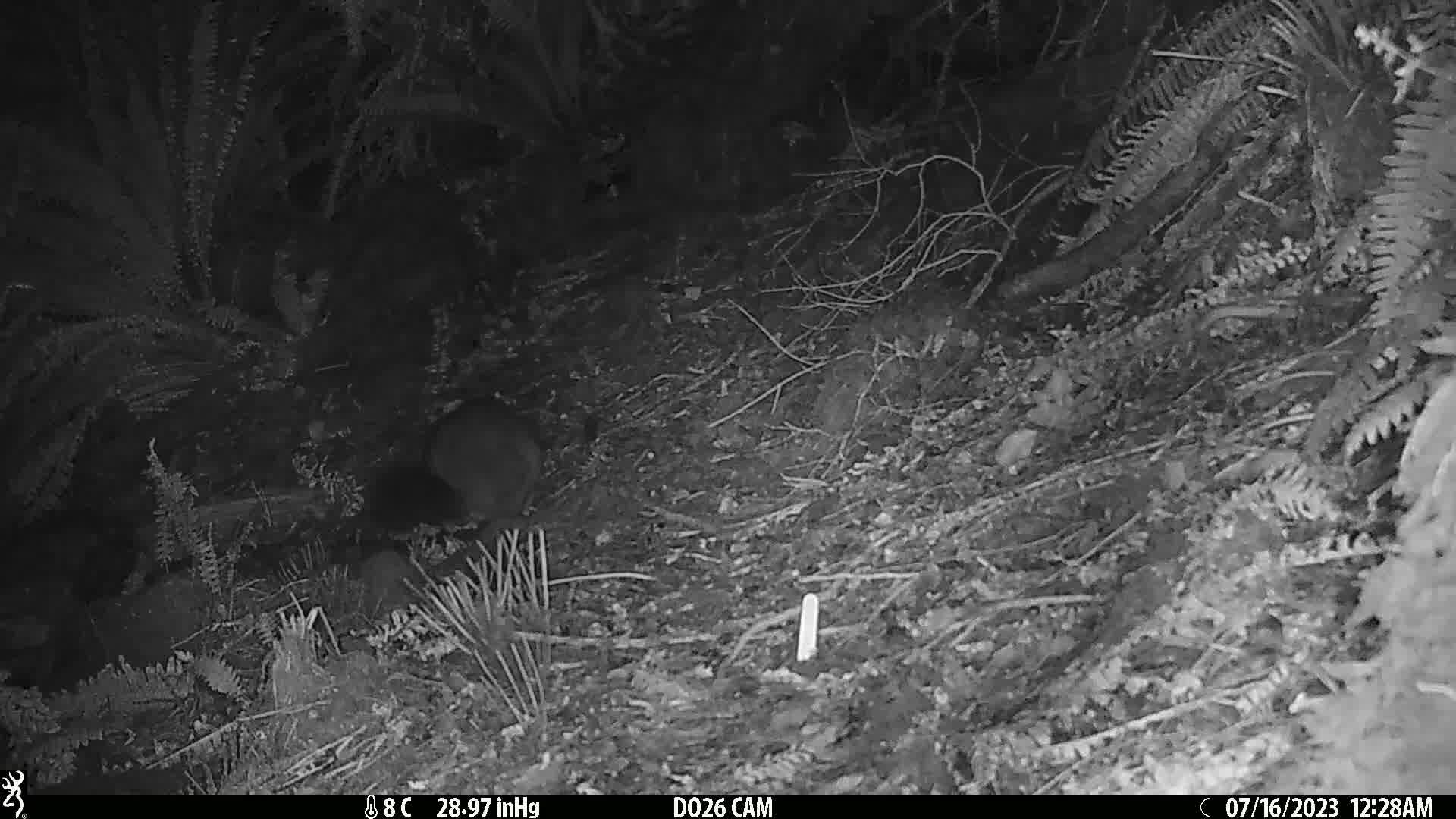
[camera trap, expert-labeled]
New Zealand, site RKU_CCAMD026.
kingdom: Animalia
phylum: Chordata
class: Mammalia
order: Diprotodontia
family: Phalangeridae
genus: Trichosurus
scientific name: Trichosurus vulpecula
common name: common brushtail possum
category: possum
Possum (common brushtail possum) (Trichosurus vulpecula).